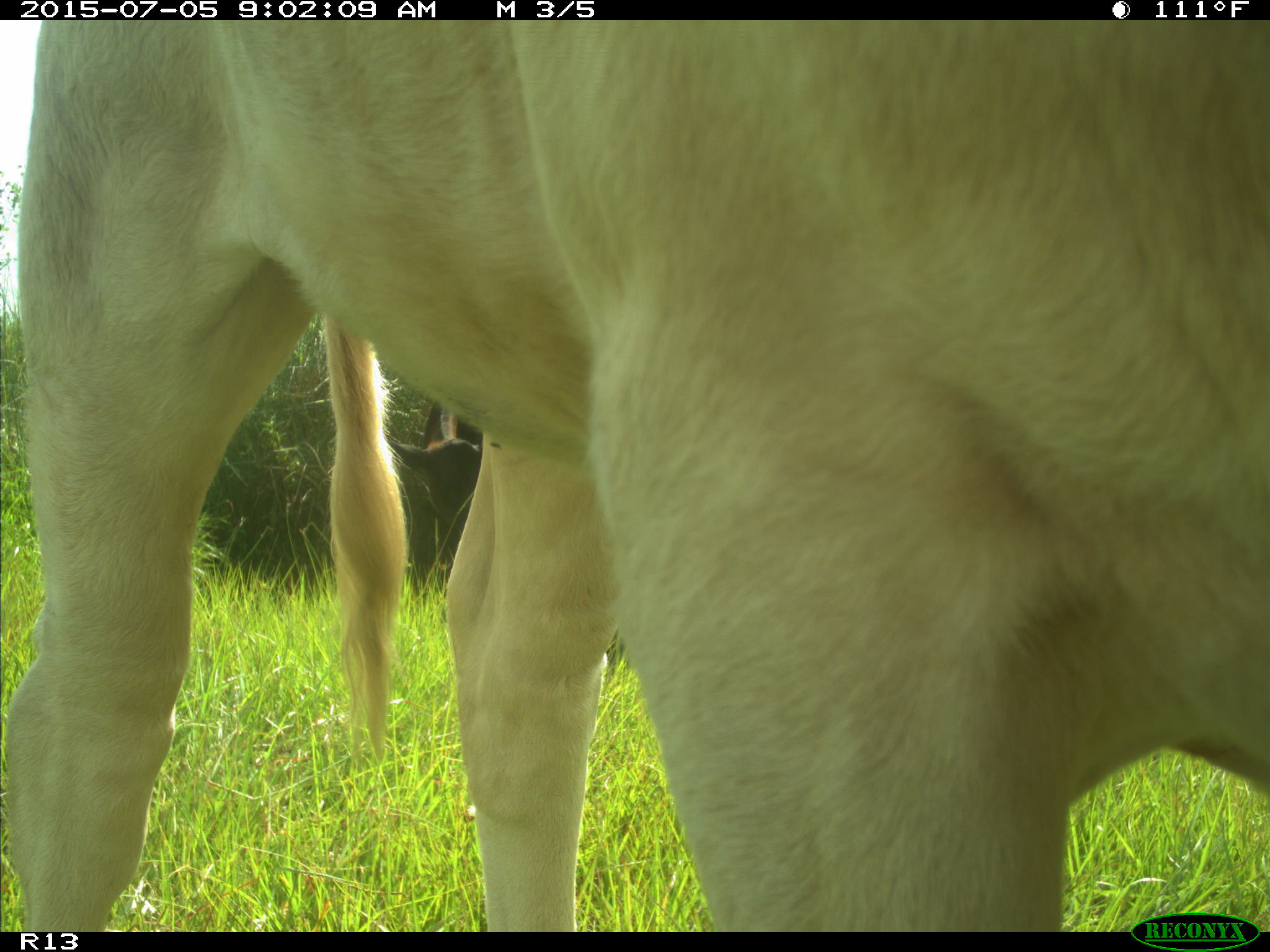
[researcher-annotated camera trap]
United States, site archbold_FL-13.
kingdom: Animalia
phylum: Chordata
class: Mammalia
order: Artiodactyla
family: Bovidae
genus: Bos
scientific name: Bos taurus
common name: domestic cow